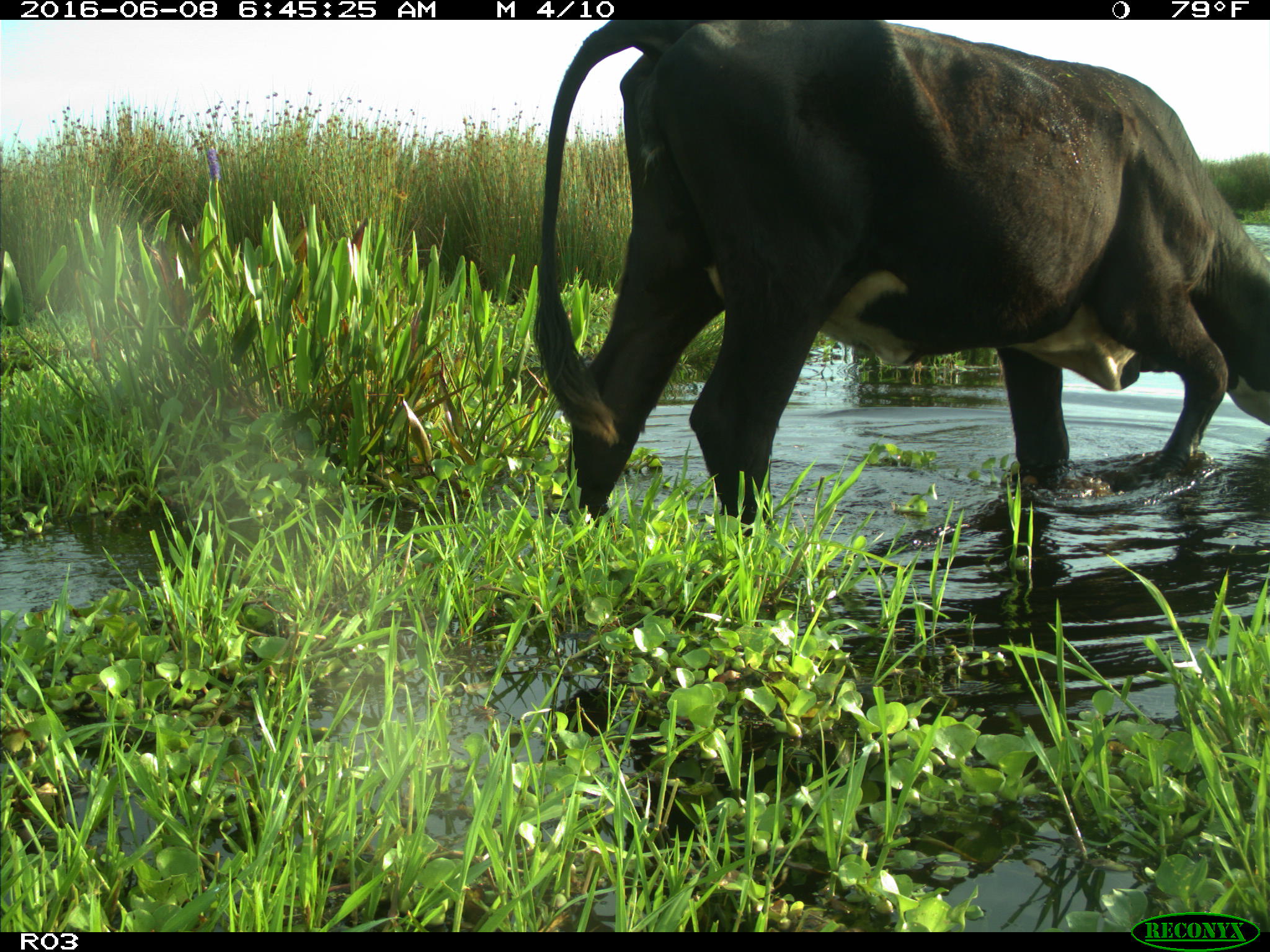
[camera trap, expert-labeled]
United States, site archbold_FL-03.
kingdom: Animalia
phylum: Chordata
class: Mammalia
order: Artiodactyla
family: Bovidae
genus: Bos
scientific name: Bos taurus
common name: domestic cow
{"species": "Bos taurus (domestic cow)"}